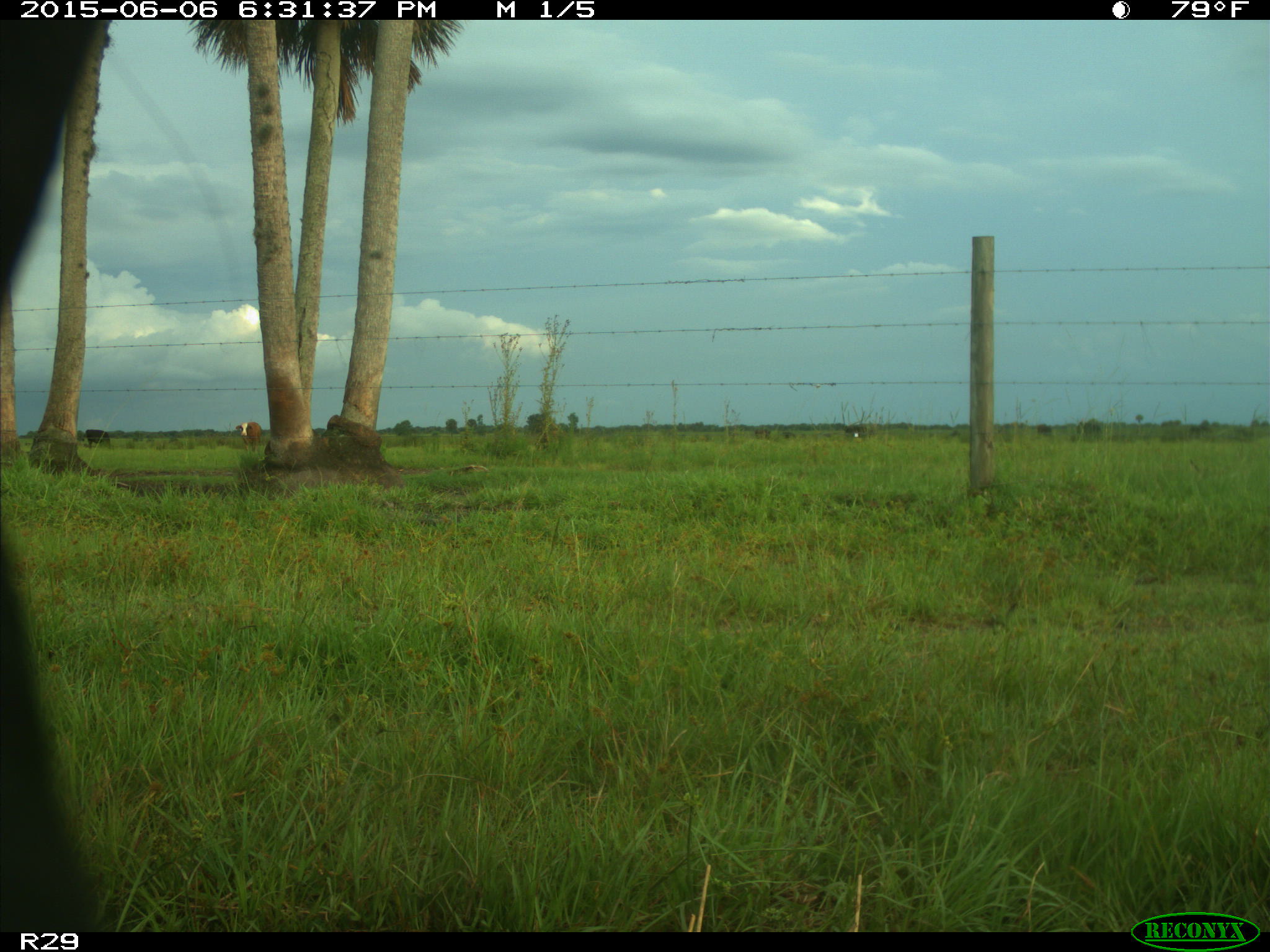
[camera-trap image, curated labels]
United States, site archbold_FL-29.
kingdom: Animalia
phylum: Chordata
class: Mammalia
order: Artiodactyla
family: Bovidae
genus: Bos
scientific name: Bos taurus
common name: domestic cow